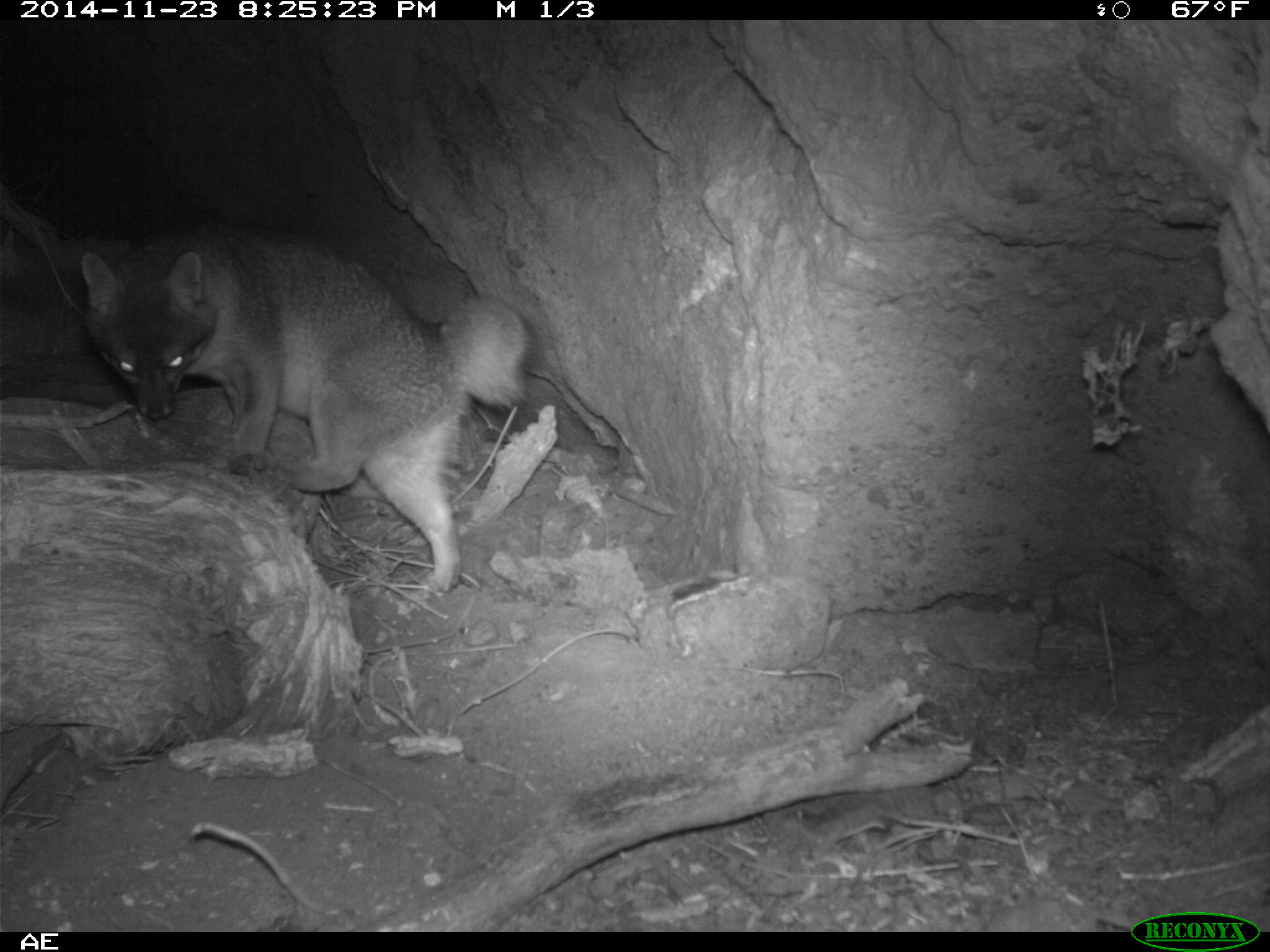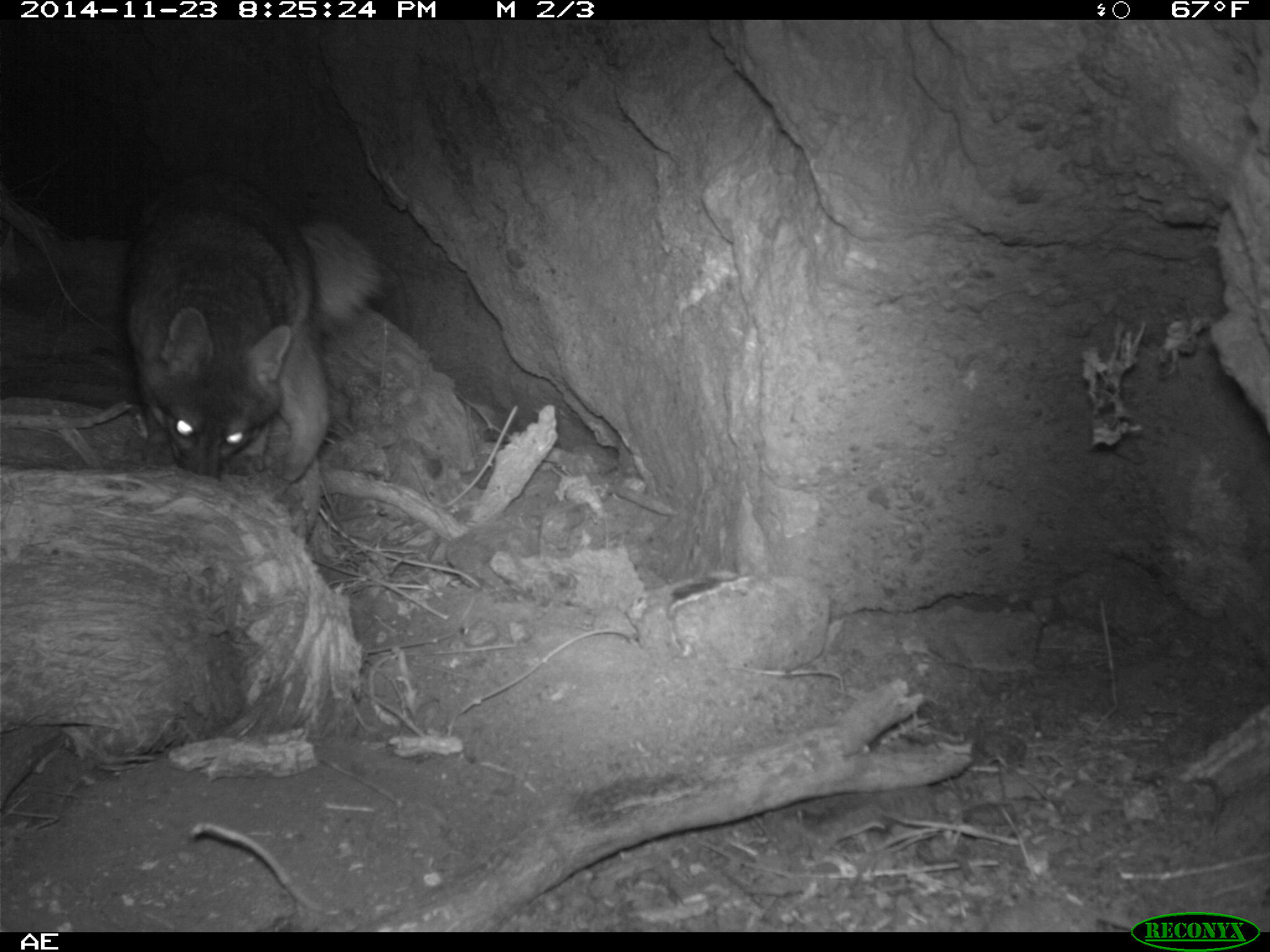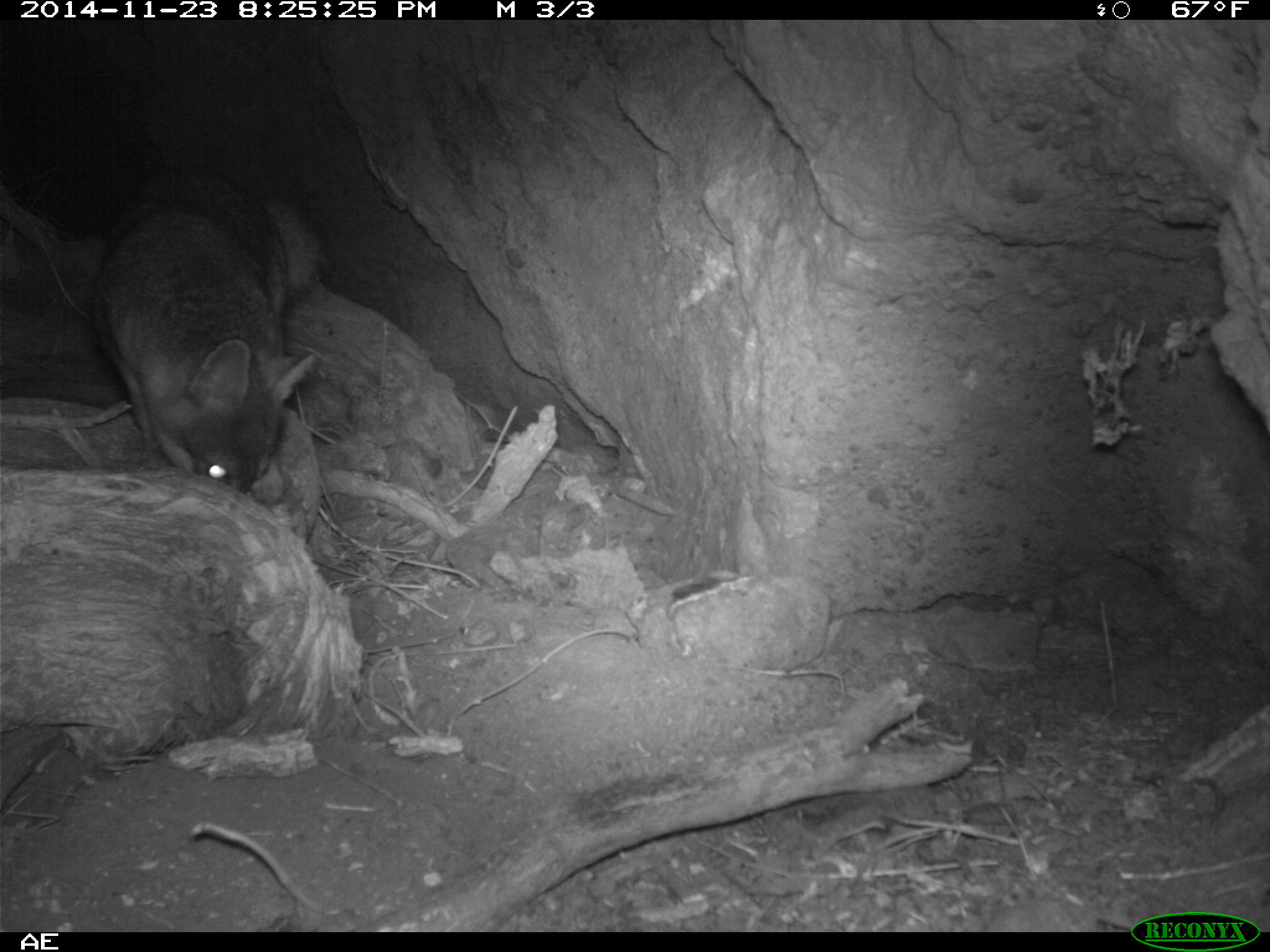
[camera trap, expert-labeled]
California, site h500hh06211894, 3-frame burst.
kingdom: Animalia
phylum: Chordata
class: Mammalia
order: Carnivora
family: Canidae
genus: Urocyon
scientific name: Urocyon littoralis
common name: island fox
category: fox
Fox (island fox) (Urocyon littoralis).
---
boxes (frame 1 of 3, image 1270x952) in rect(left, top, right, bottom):
fox: rect(80, 220, 529, 591)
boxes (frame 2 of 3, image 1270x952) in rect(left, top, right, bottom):
fox: rect(121, 170, 391, 483)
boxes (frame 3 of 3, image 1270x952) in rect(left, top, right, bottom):
fox: rect(91, 162, 326, 492)